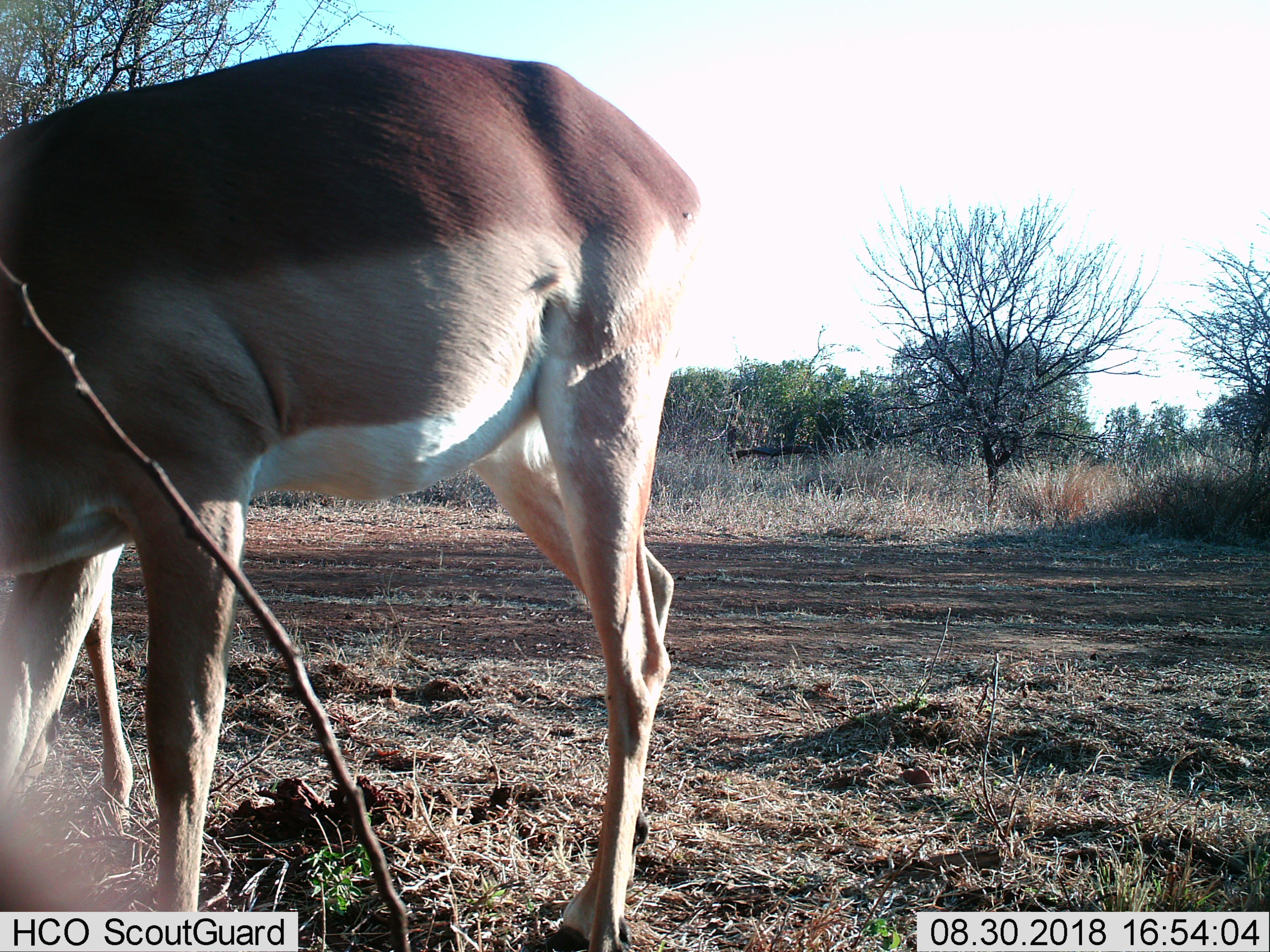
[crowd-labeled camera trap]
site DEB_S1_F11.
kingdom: Animalia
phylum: Chordata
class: Mammalia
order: Artiodactyla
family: Bovidae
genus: Aepyceros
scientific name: Aepyceros melampus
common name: impala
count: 1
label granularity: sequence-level